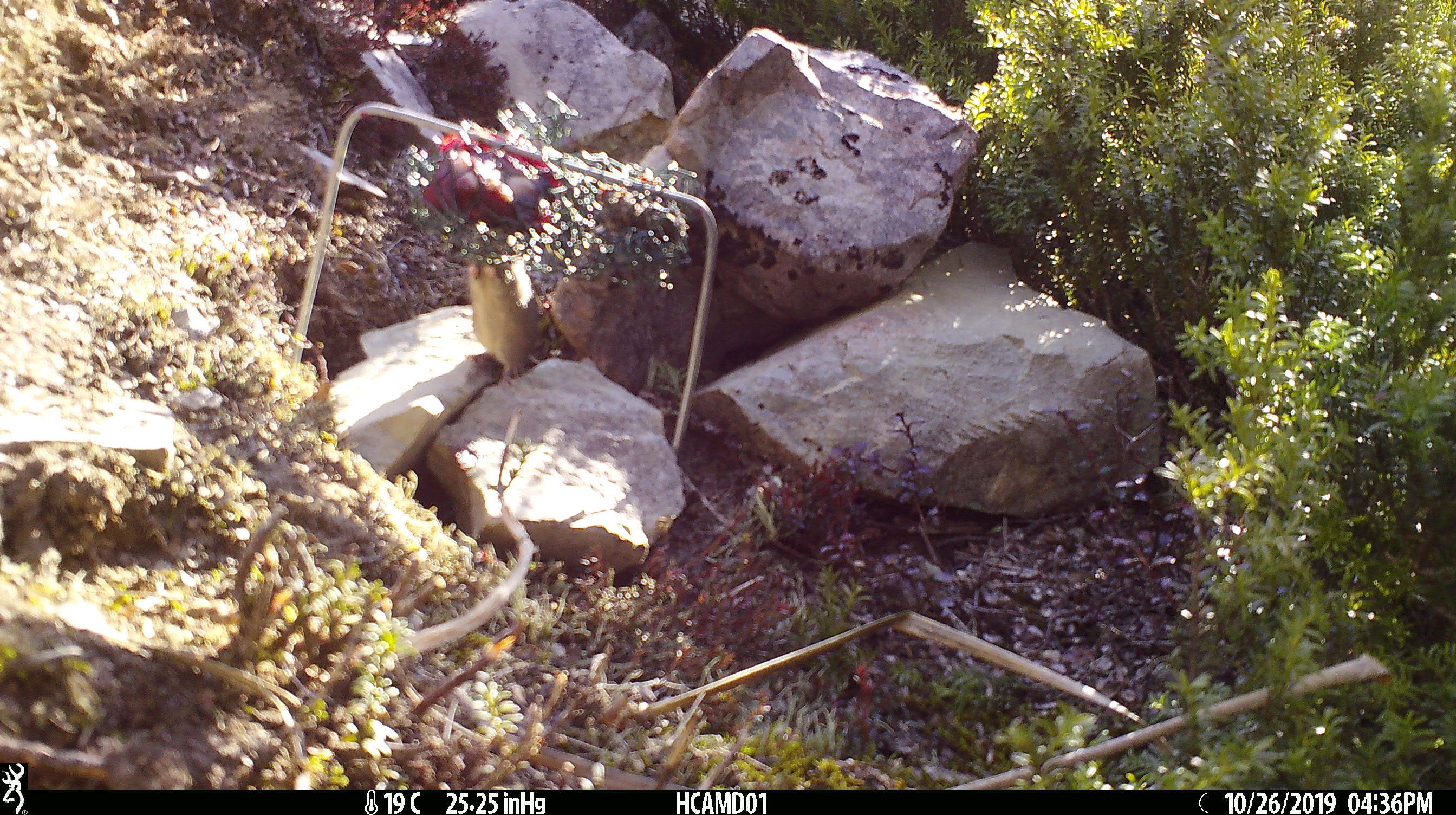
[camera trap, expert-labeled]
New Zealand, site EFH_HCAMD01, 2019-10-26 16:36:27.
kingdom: Animalia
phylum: Chordata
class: Mammalia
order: Rodentia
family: Muridae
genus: Mus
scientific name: Mus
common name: mouse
Mouse (Mus).